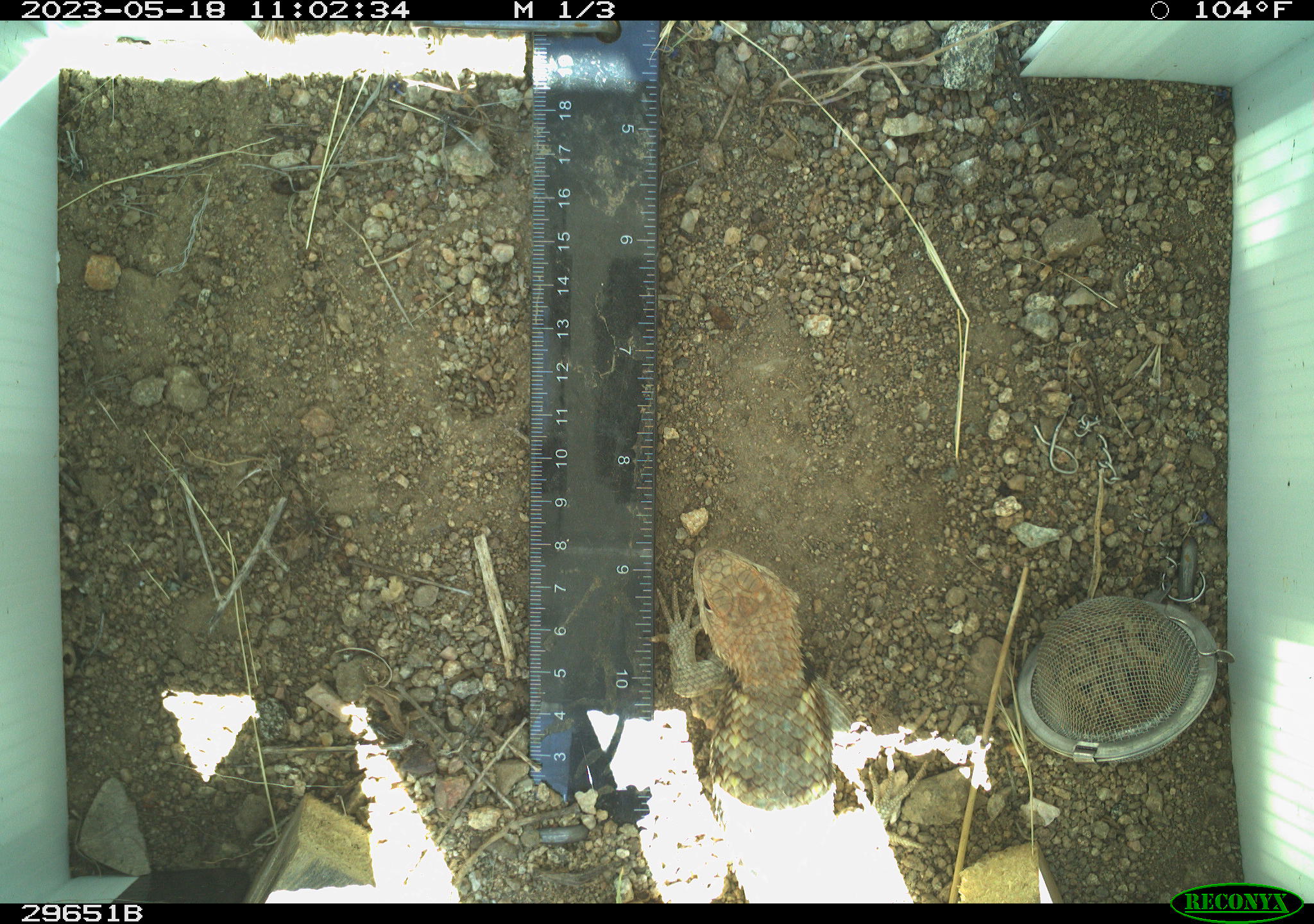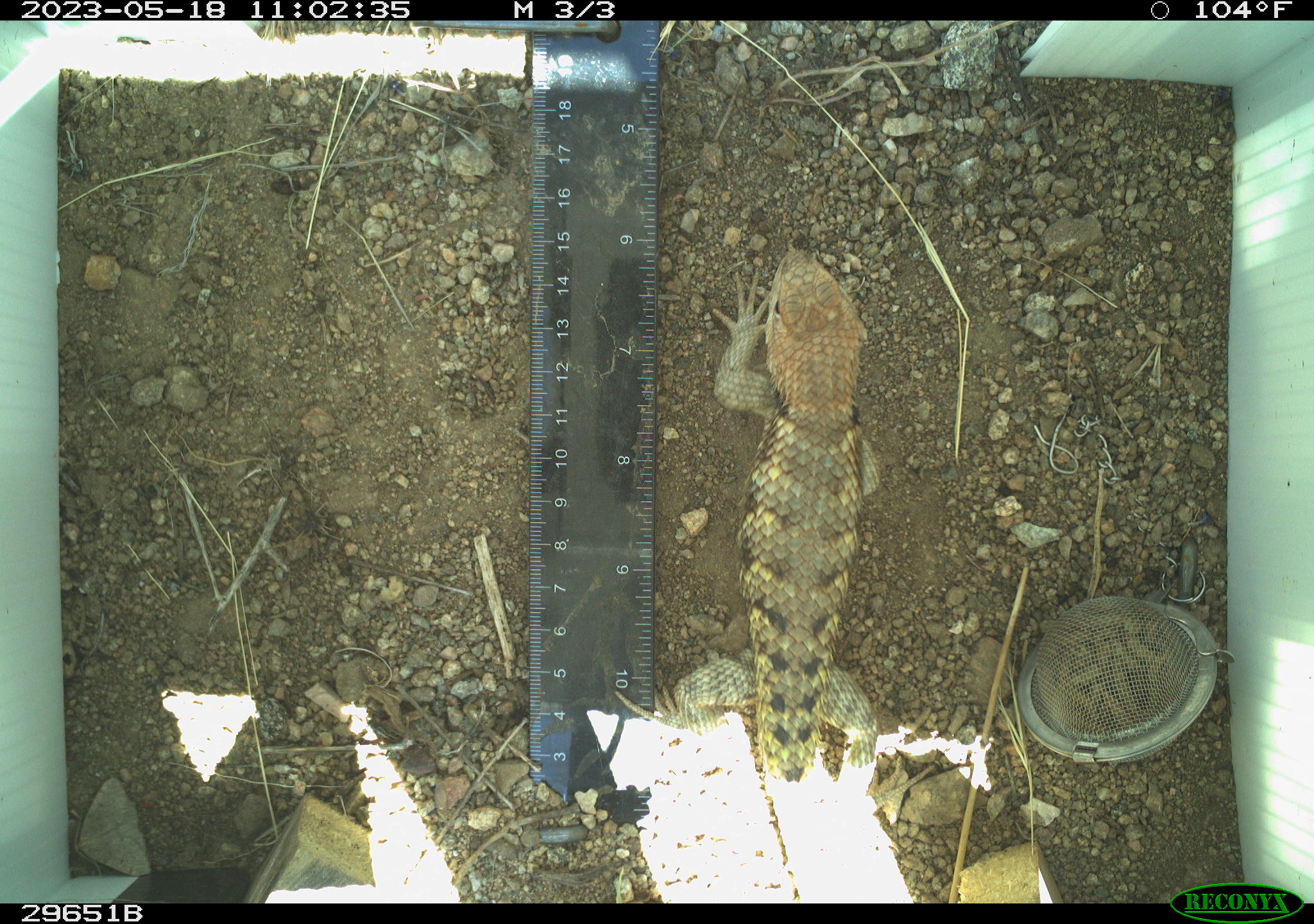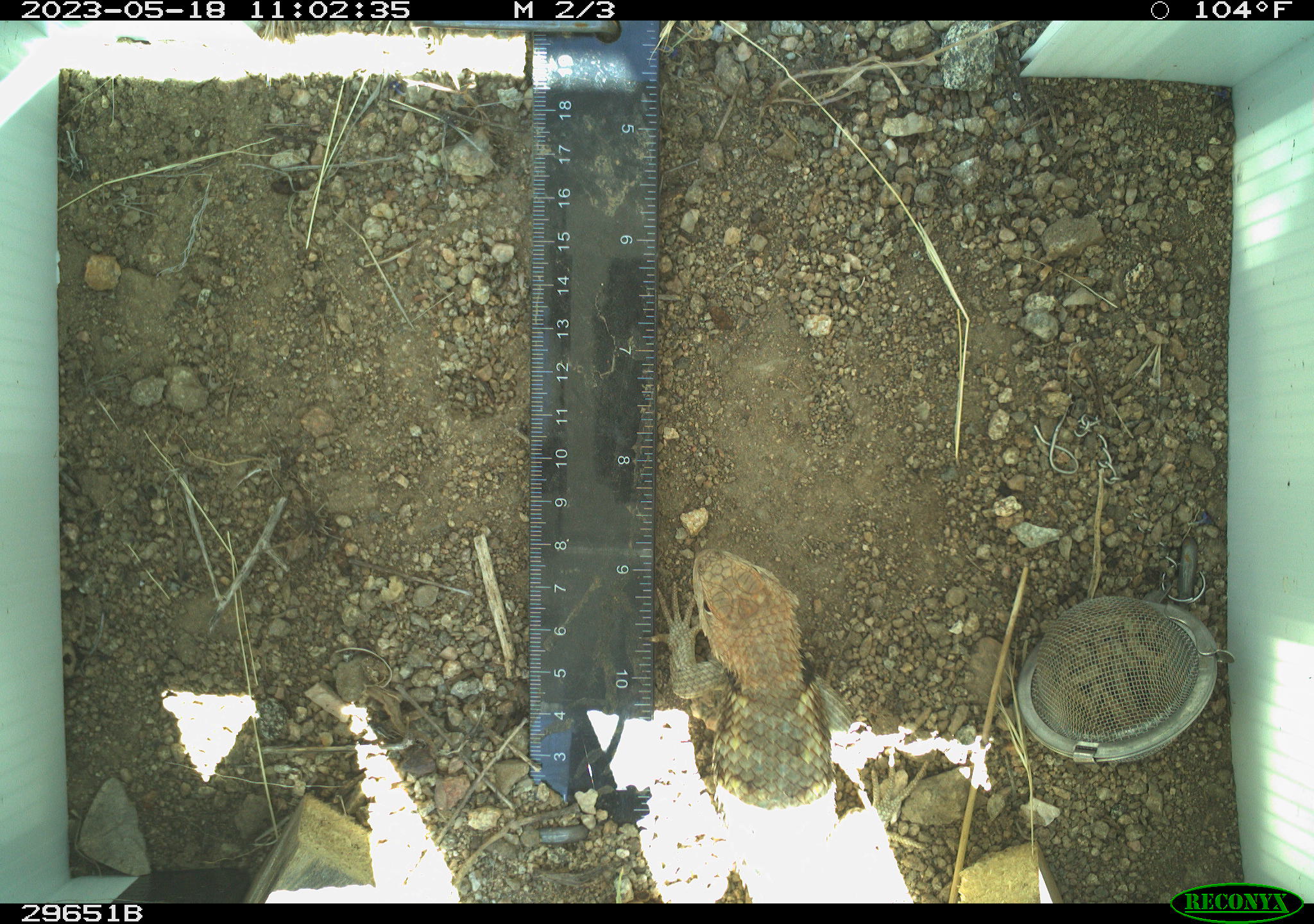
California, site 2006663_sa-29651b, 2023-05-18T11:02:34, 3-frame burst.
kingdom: Animalia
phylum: Chordata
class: Reptilia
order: Squamata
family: Phrynosomatidae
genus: Sceloporus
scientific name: Sceloporus uniformis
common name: yellow-backed spiny lizard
Yellow-backed spiny lizard (Sceloporus uniformis).